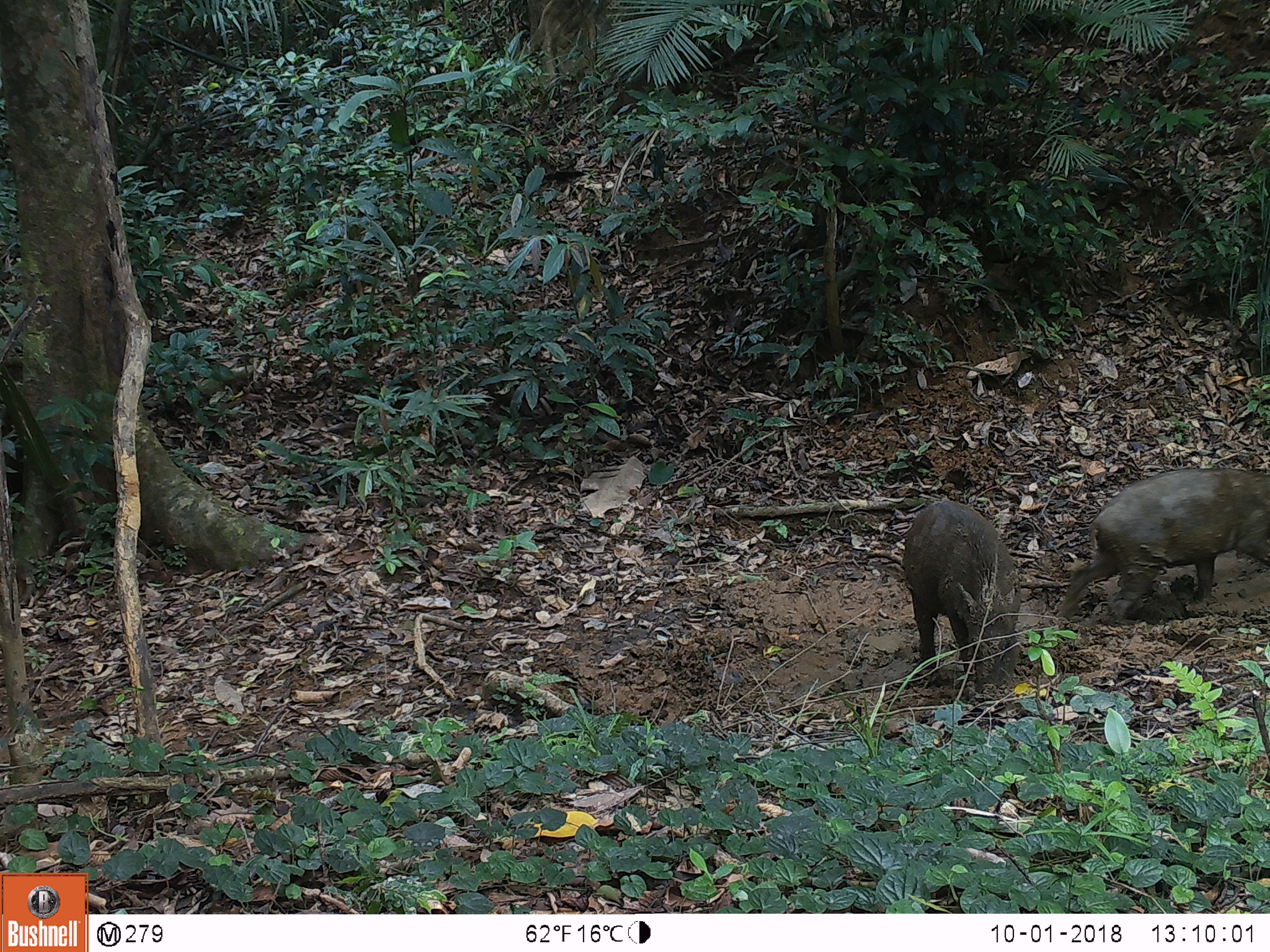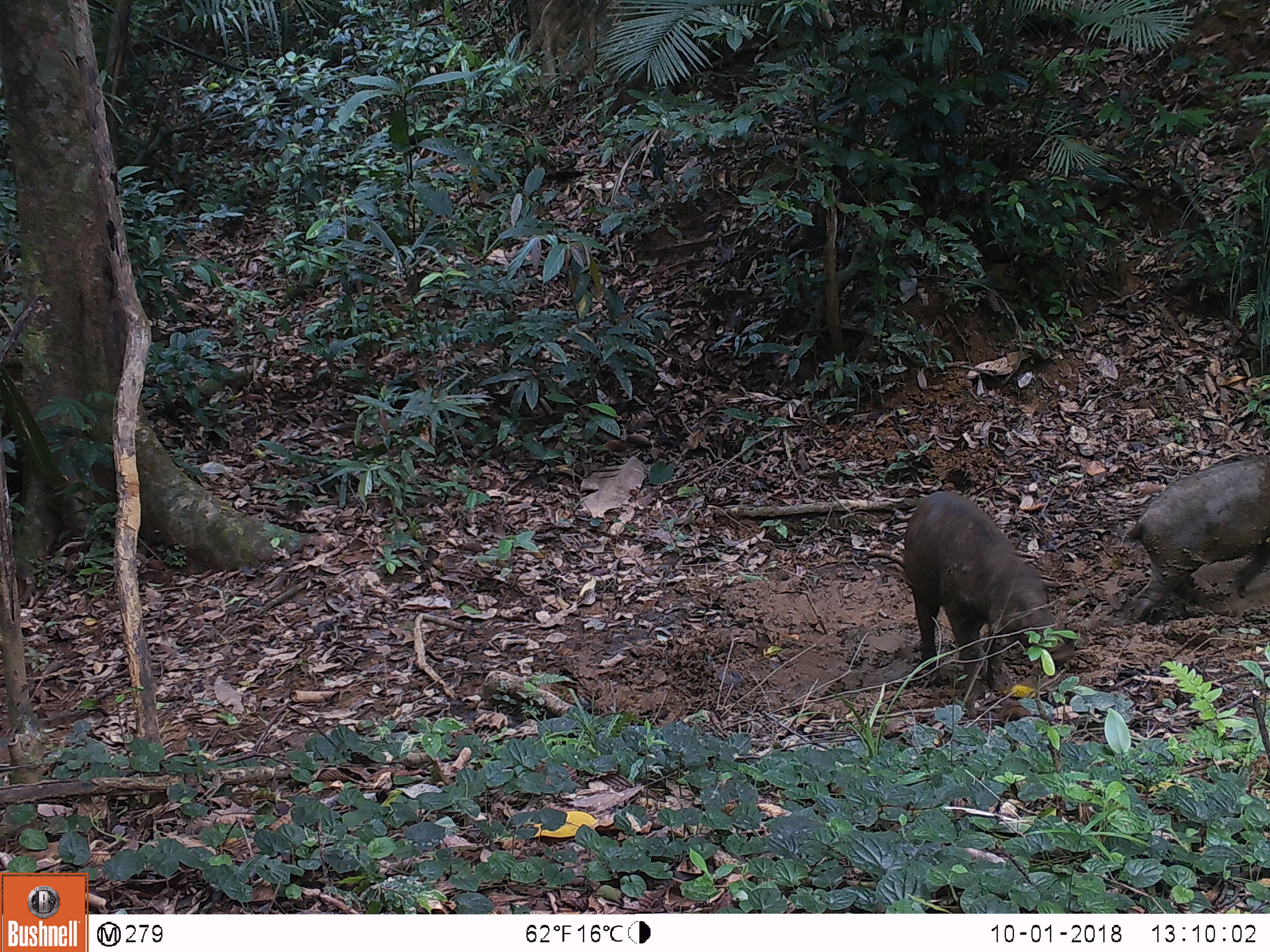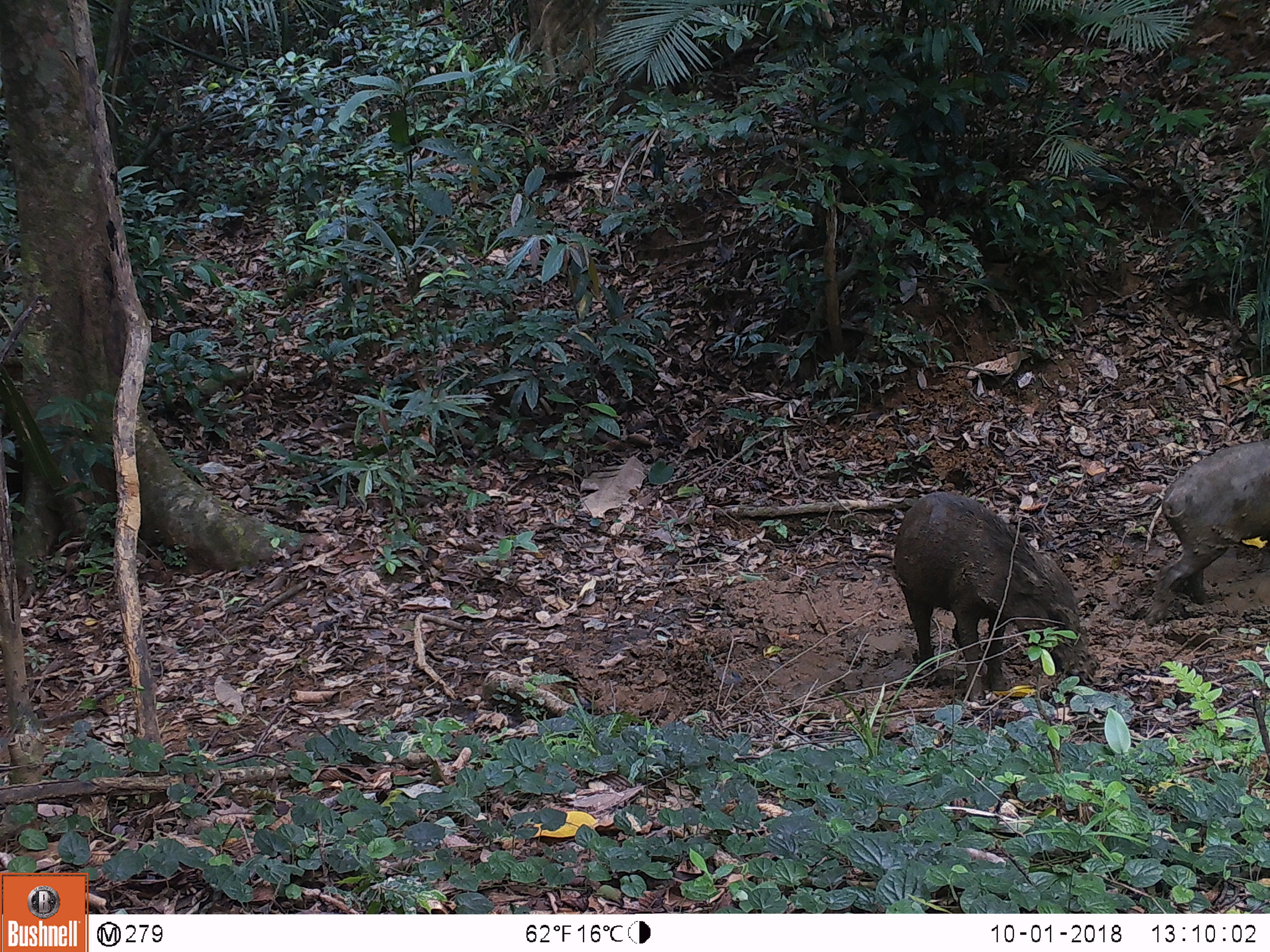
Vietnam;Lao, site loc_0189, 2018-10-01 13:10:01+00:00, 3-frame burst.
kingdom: Animalia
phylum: Chordata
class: Mammalia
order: Artiodactyla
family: Suidae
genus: Sus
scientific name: Sus scrofa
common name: eurasian wild pig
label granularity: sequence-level